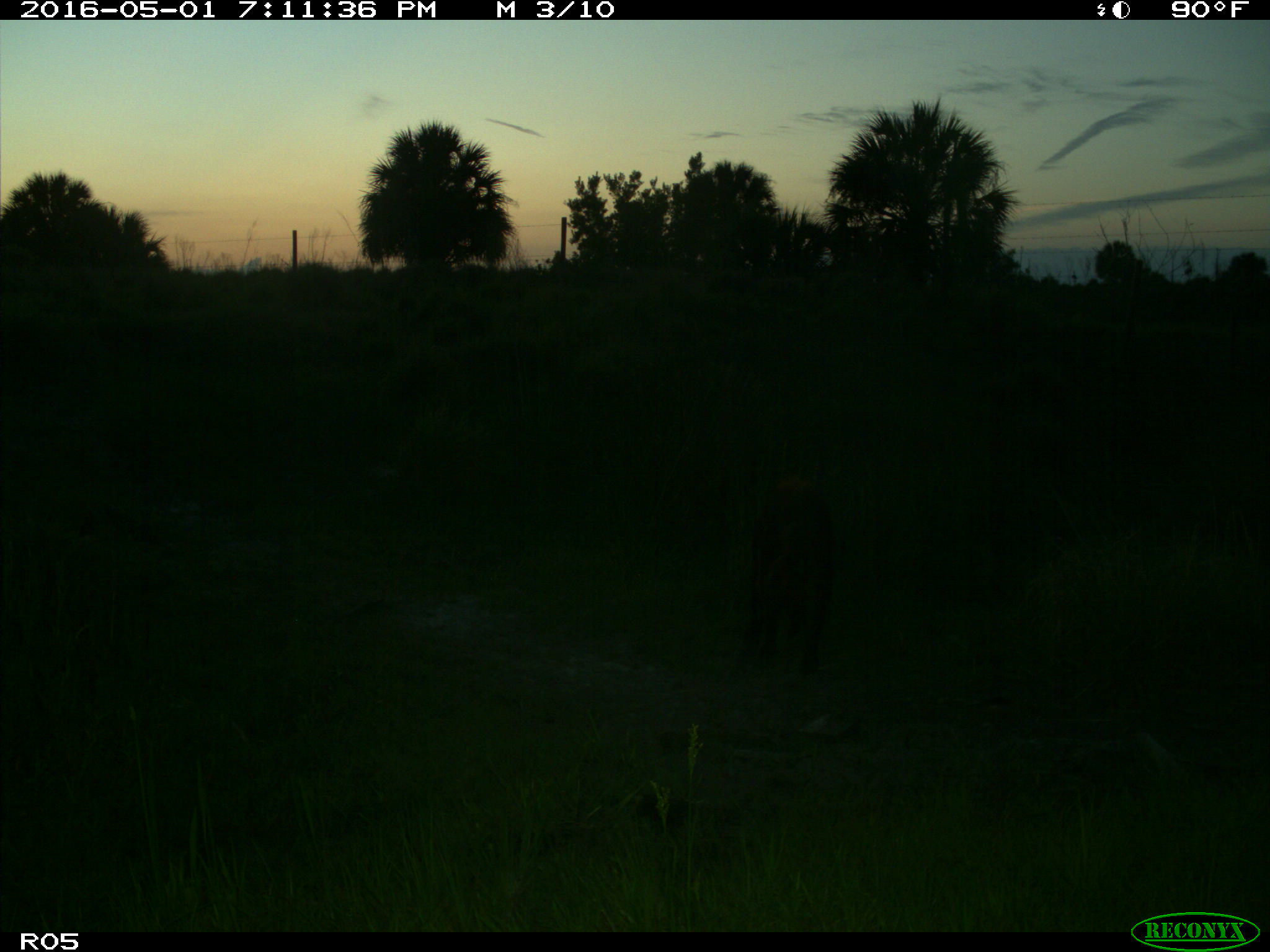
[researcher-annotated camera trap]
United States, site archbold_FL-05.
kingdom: Animalia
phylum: Chordata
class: Mammalia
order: Artiodactyla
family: Suidae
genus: Sus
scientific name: Sus scrofa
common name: wild boar